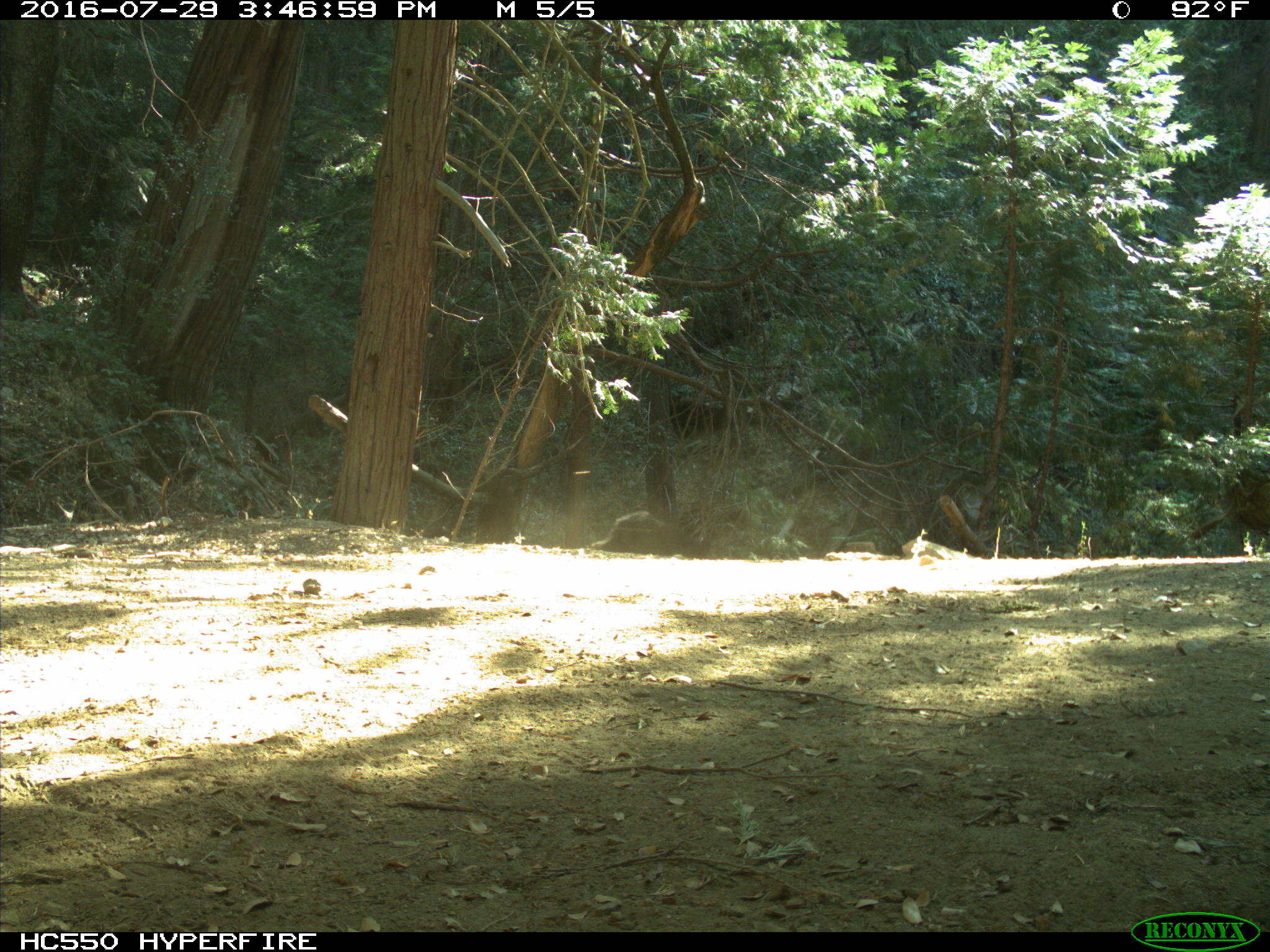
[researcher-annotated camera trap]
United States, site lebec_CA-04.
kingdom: Animalia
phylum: Chordata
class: Mammalia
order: Carnivora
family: Ursidae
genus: Ursus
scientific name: Ursus americanus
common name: american black bear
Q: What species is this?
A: Ursus americanus (american black bear).